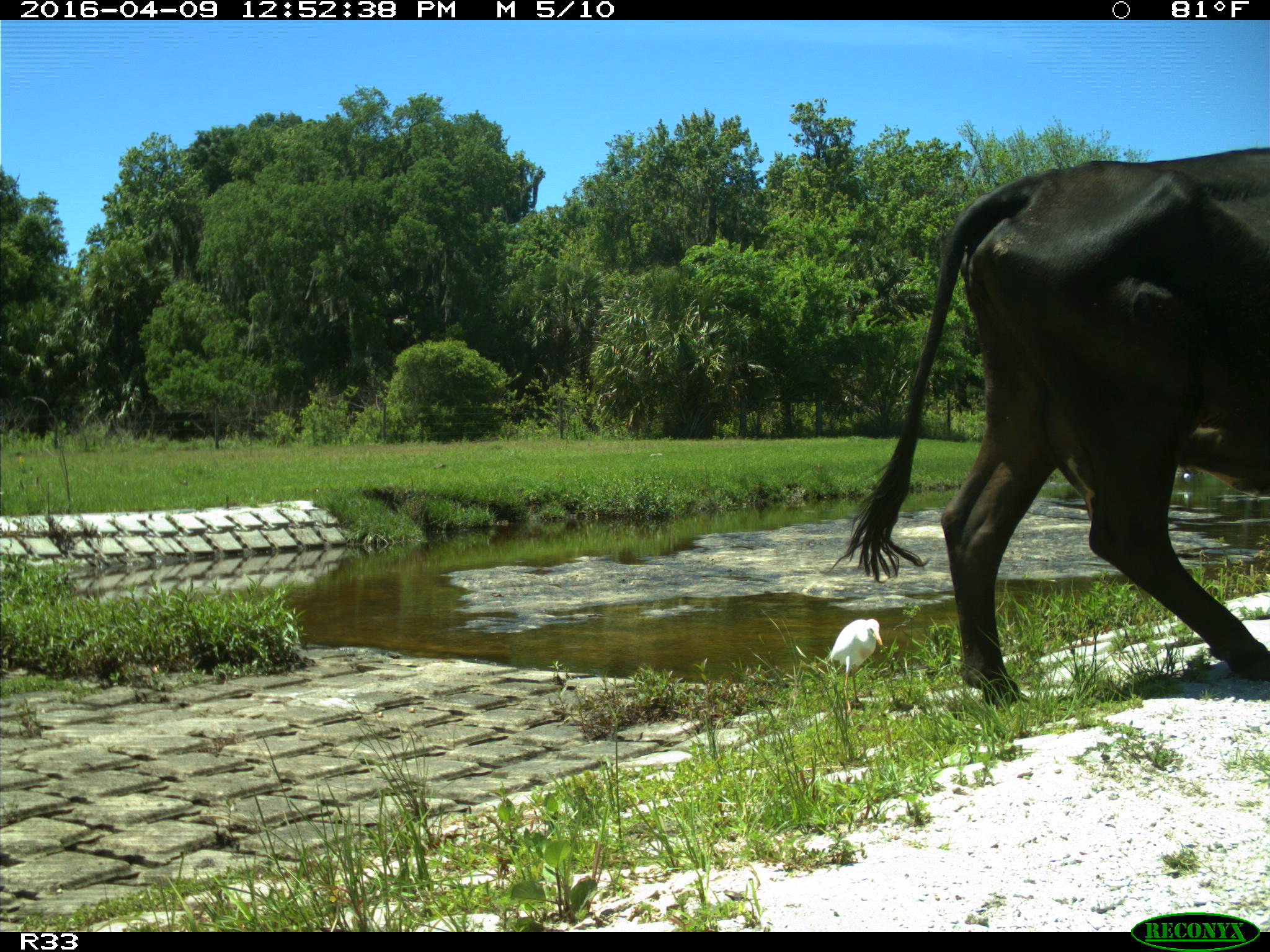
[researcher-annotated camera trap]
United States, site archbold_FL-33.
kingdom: Animalia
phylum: Chordata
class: Mammalia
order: Artiodactyla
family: Bovidae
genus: Bos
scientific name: Bos taurus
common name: domestic cow